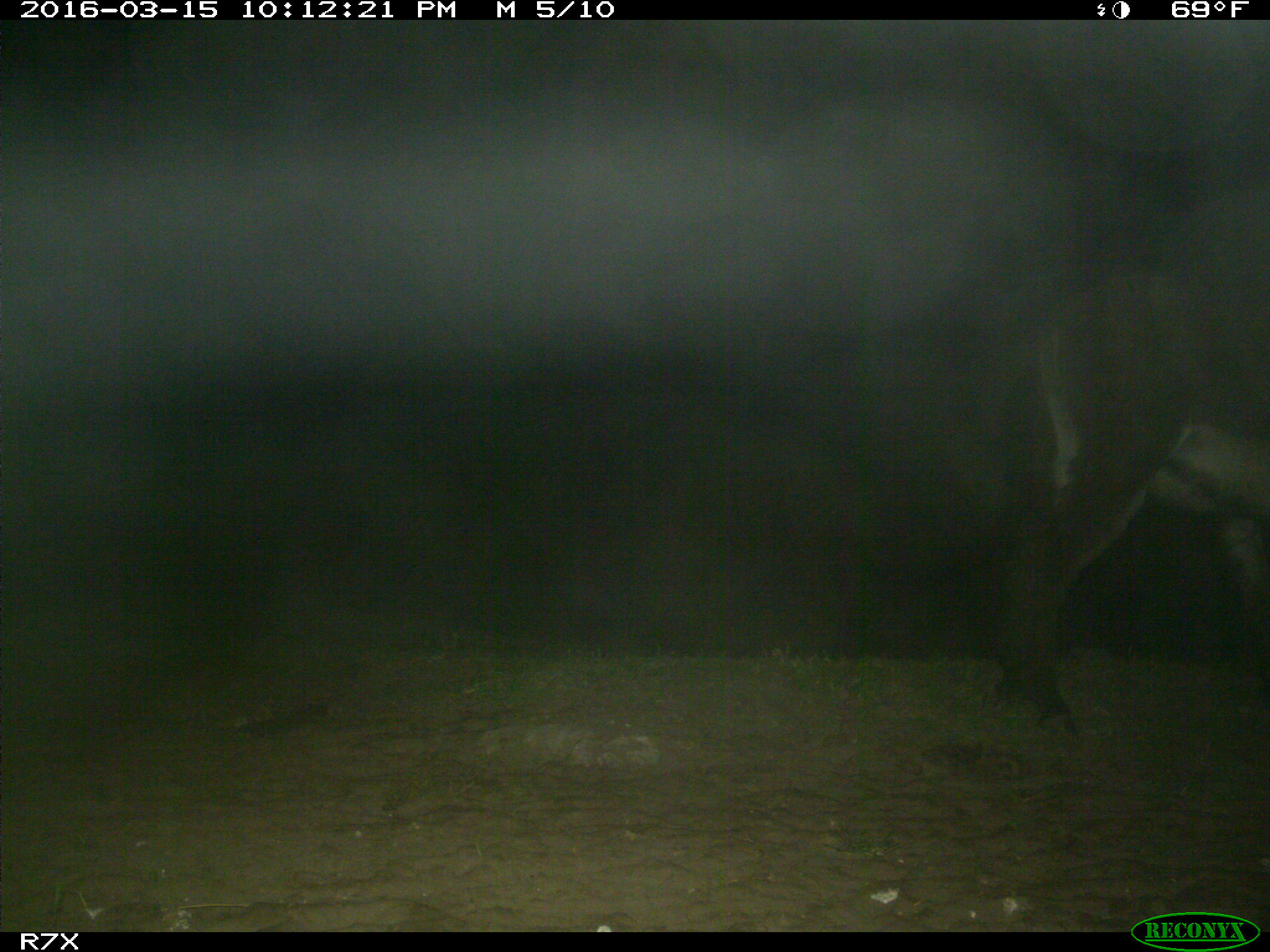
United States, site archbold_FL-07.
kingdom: Animalia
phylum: Chordata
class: Mammalia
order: Perissodactyla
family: Equidae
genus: Equus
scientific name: Equus africanus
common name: african wild ass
Equus africanus (african wild ass).